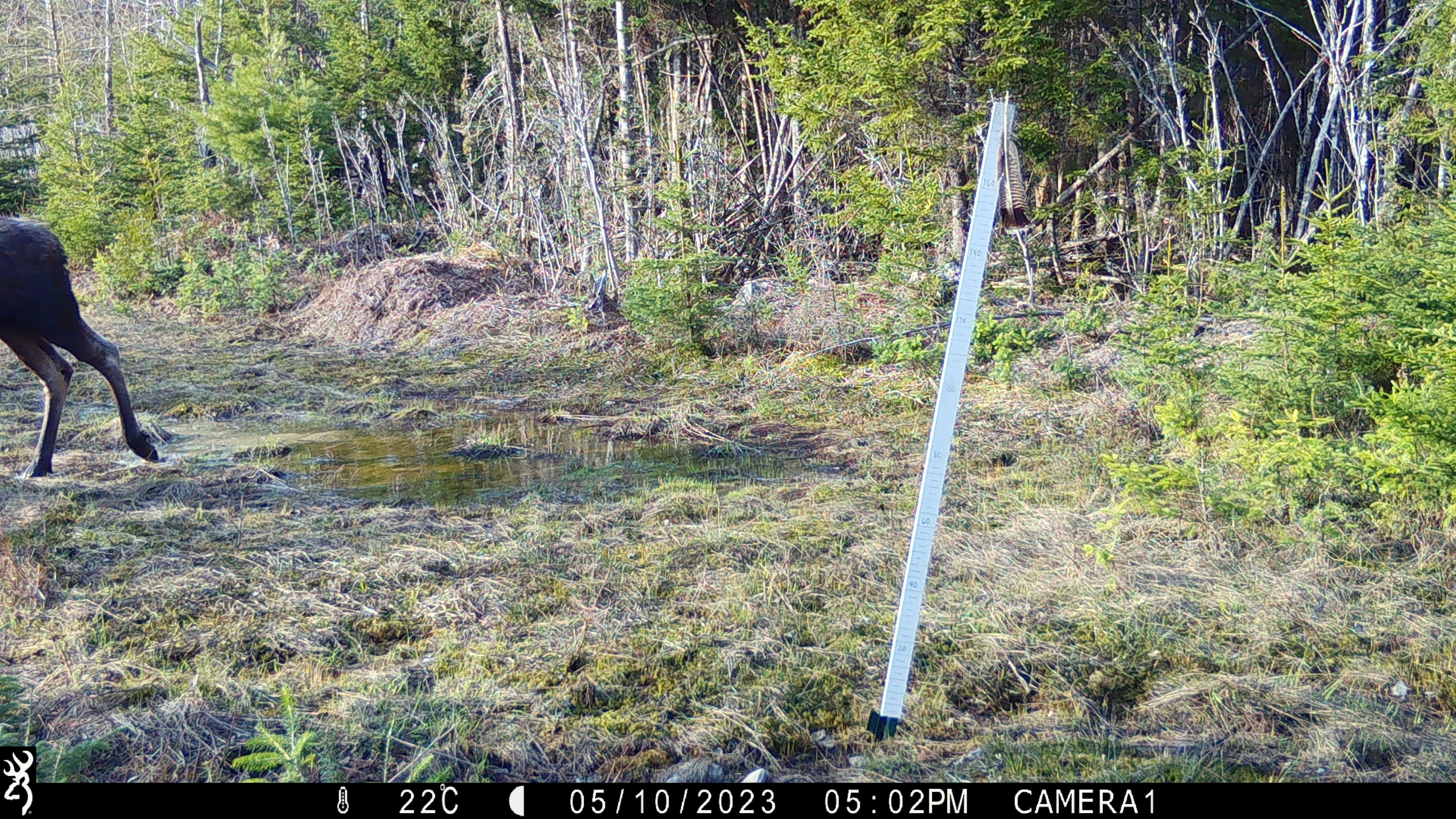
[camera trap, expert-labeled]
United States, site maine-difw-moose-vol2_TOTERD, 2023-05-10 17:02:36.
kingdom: Animalia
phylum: Chordata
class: Mammalia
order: Artiodactyla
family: Cervidae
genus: Alces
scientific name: Alces alces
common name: moose